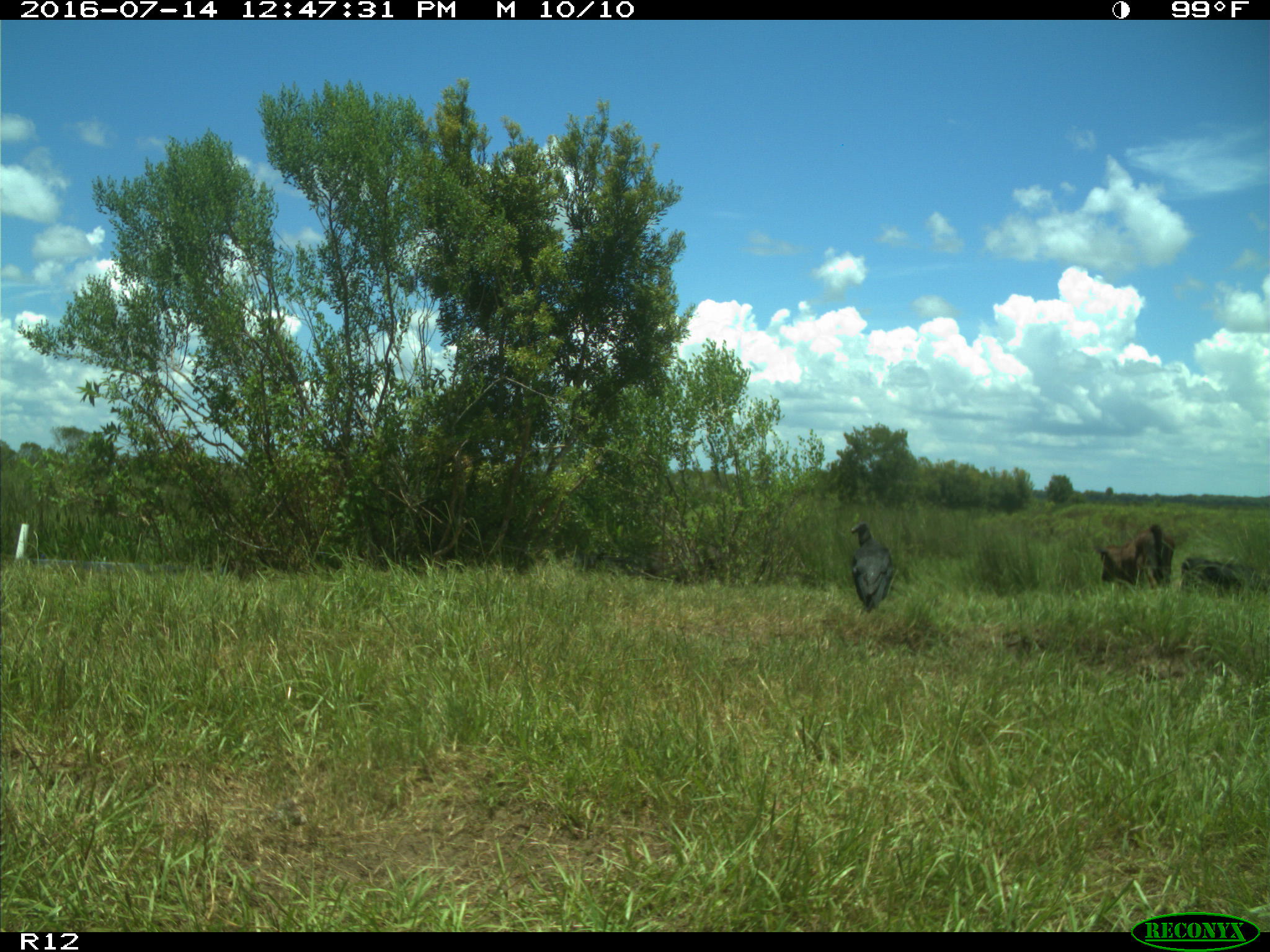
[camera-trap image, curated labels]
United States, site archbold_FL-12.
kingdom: Animalia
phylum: Chordata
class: Mammalia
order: Artiodactyla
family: Bovidae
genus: Bos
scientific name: Bos taurus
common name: domestic cow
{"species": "Bos taurus (domestic cow)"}